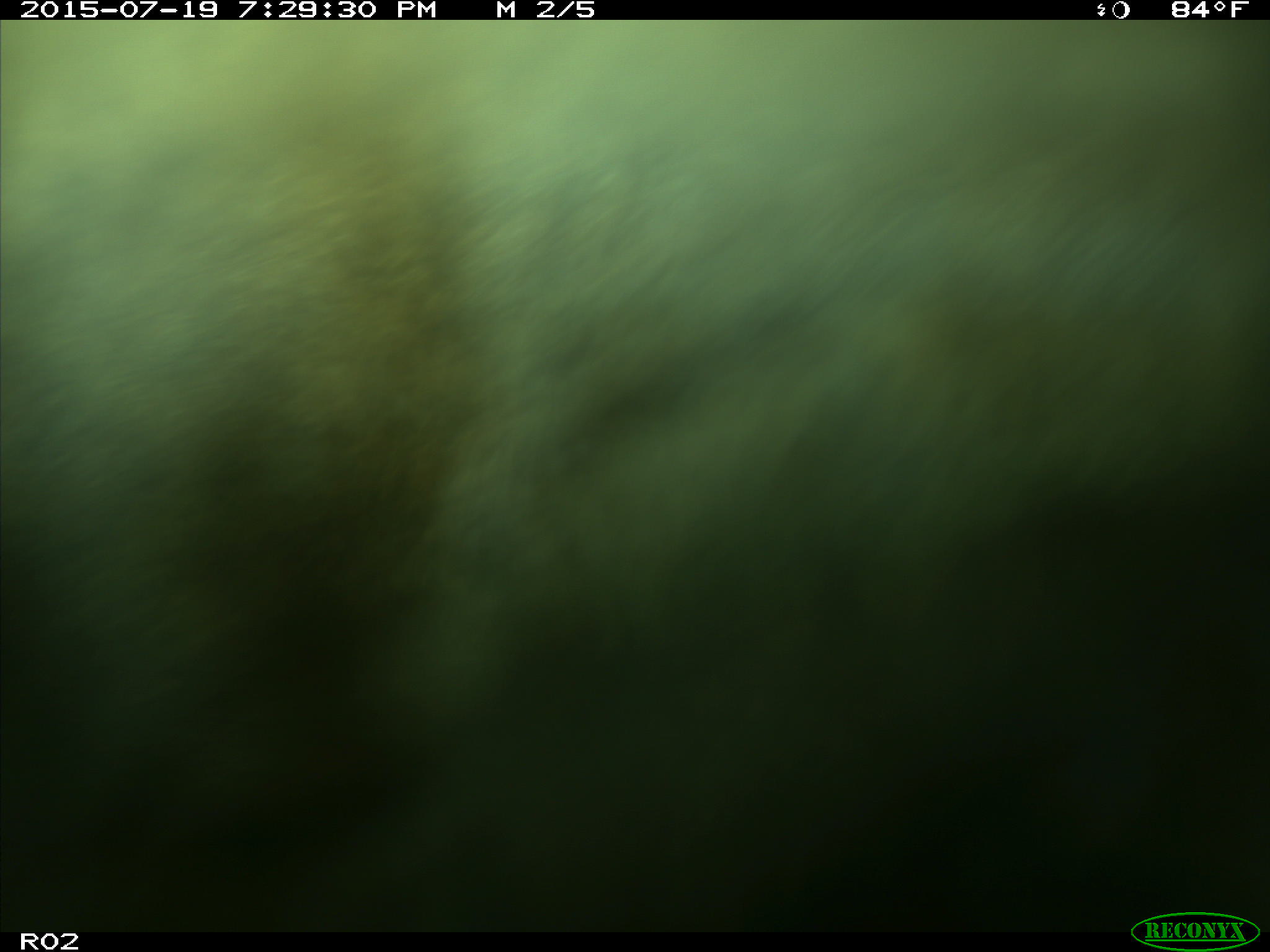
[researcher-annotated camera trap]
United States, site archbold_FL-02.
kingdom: Animalia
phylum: Chordata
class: Mammalia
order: Artiodactyla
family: Bovidae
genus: Bos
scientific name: Bos taurus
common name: domestic cow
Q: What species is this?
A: Bos taurus (domestic cow).